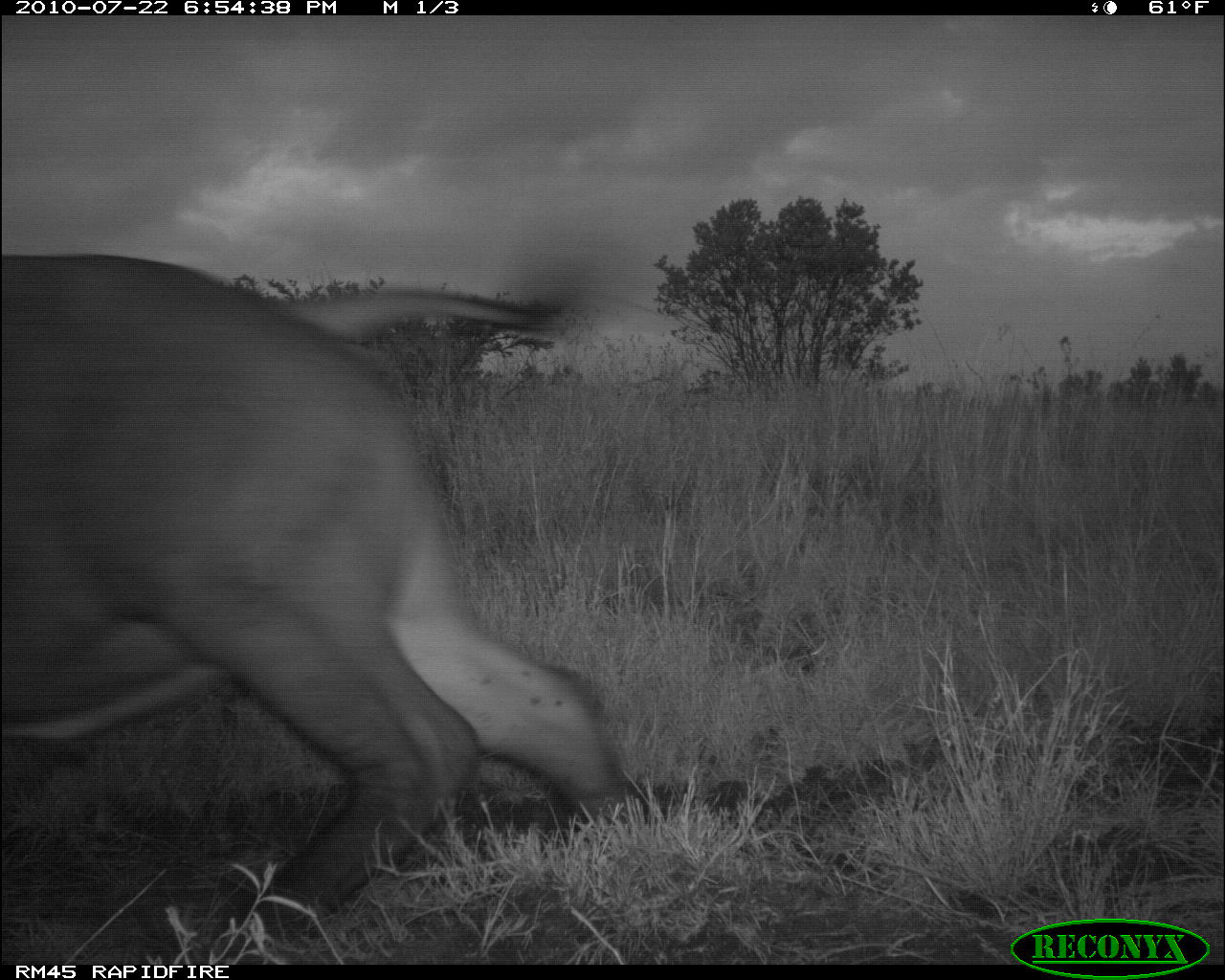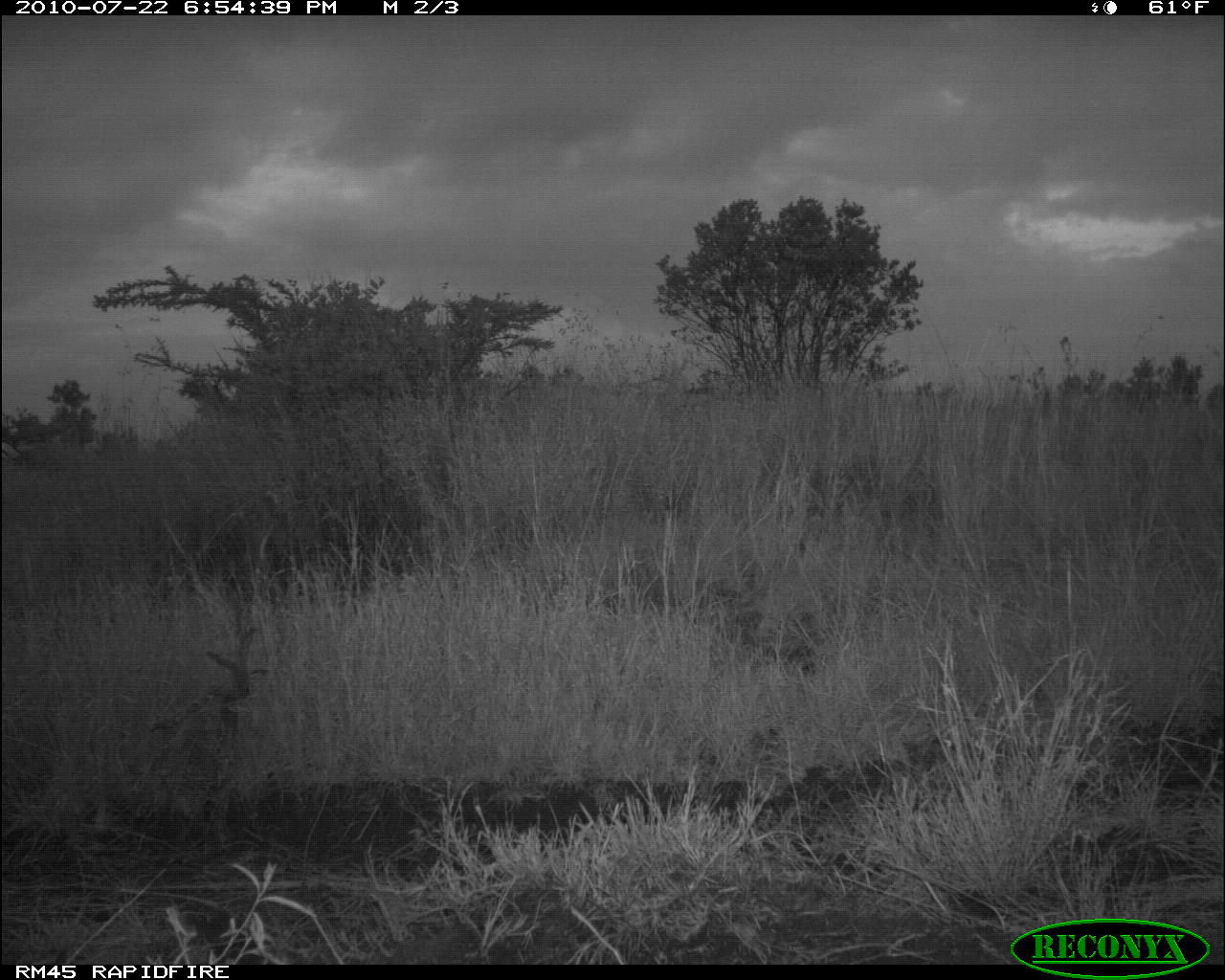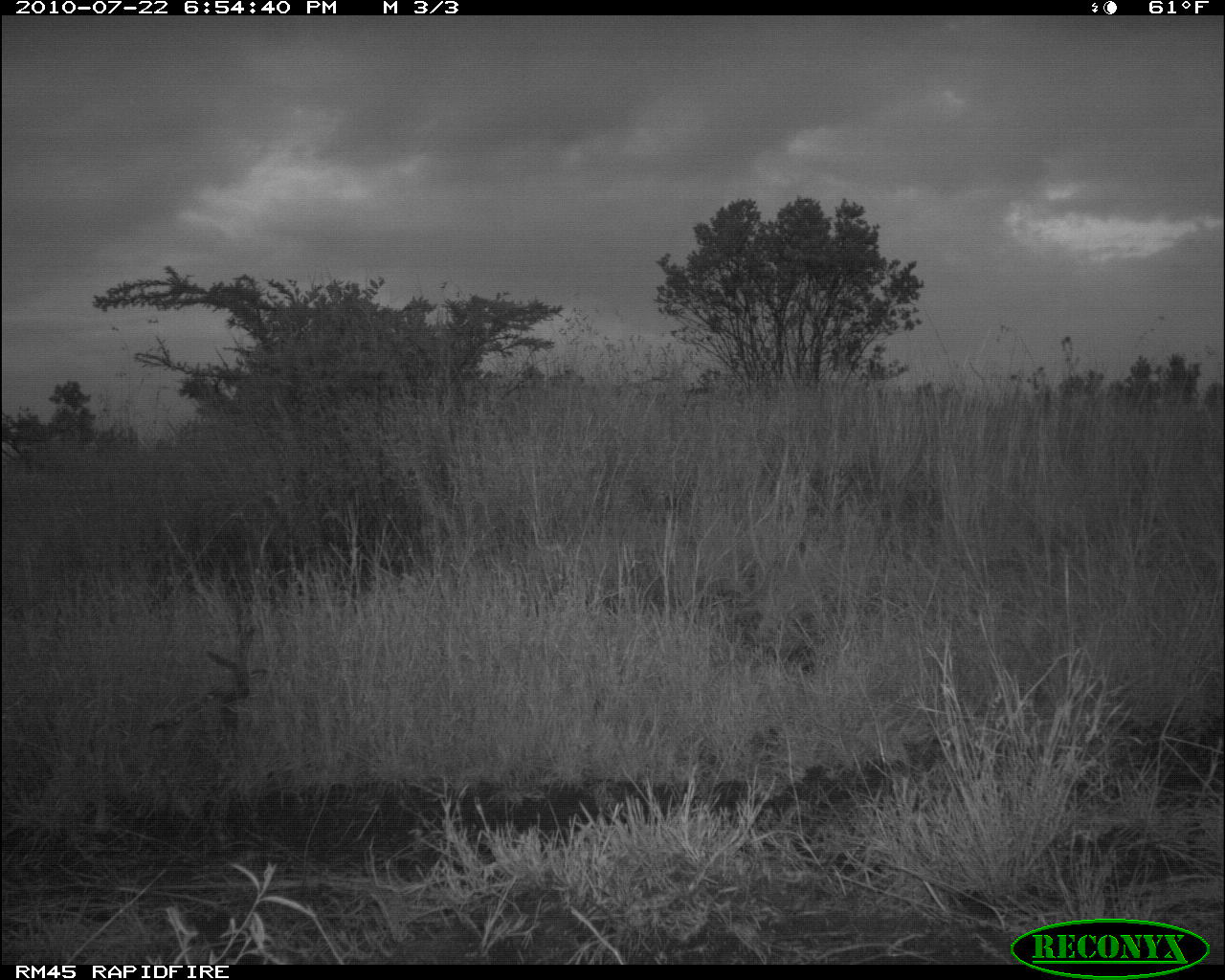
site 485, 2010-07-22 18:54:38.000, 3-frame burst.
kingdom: Animalia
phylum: Chordata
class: Mammalia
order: Artiodactyla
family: Bovidae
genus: Syncerus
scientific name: Syncerus caffer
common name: african buffalo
Syncerus caffer (african buffalo), count 1.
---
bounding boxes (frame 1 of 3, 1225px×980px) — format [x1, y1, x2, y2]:
syncerus caffer: [1, 255, 628, 940]